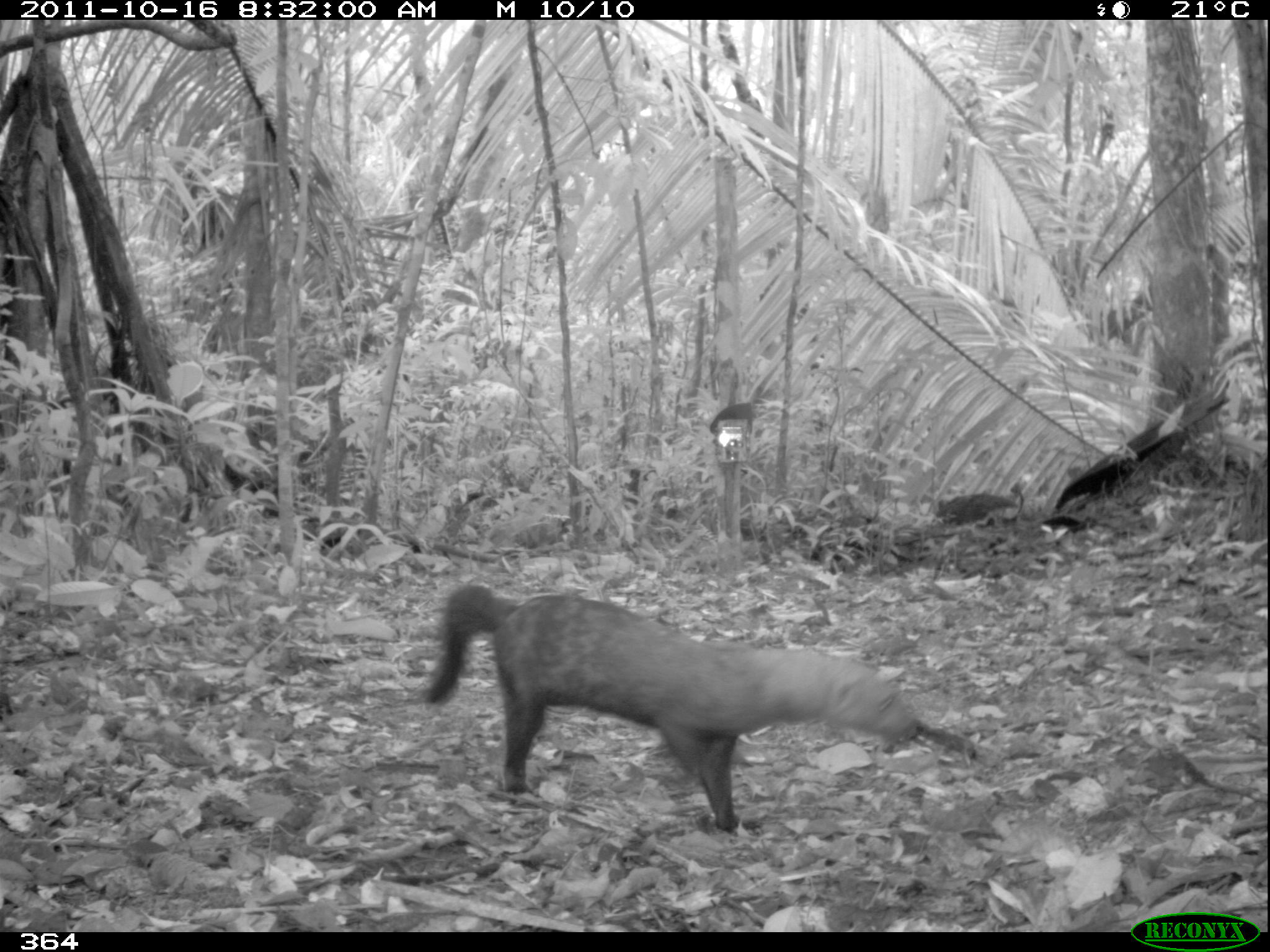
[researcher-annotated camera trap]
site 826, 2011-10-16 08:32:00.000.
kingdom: Animalia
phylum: Chordata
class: Mammalia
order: Carnivora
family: Mustelidae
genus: Eira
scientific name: Eira barbara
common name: tayra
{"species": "Eira barbara (tayra)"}